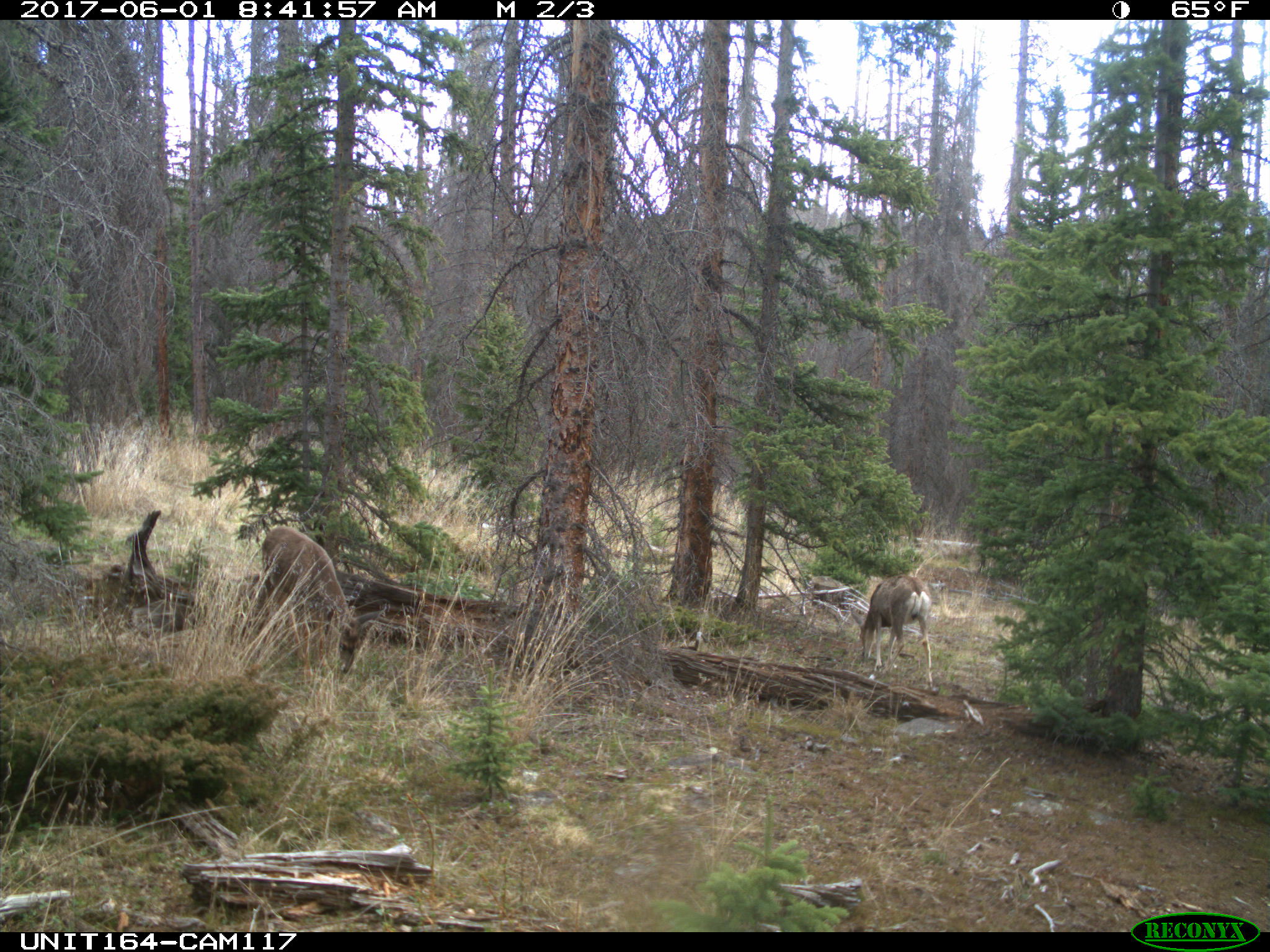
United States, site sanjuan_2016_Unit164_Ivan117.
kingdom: Animalia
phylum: Chordata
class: Mammalia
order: Artiodactyla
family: Cervidae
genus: Odocoileus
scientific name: Odocoileus hemionus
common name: mule deer